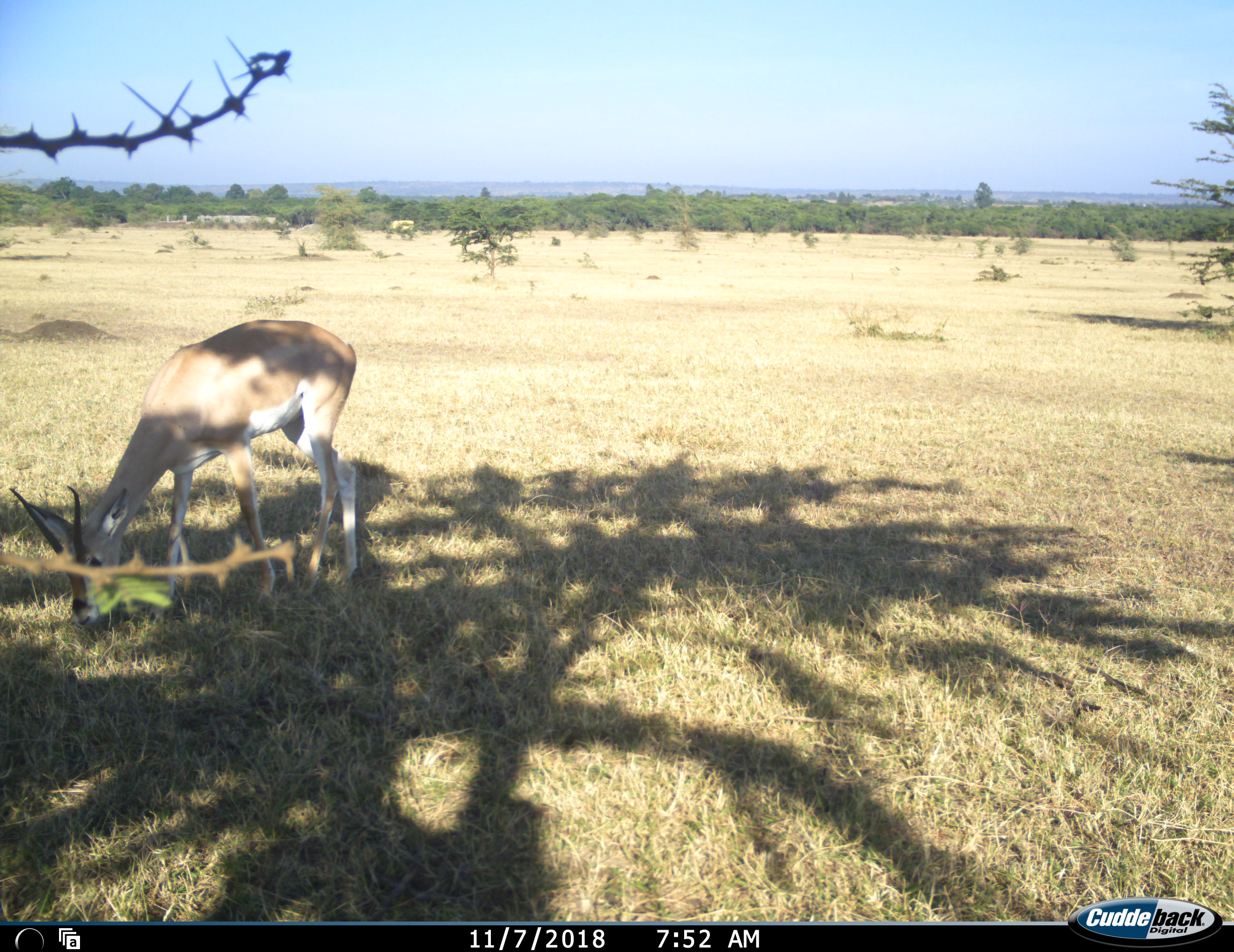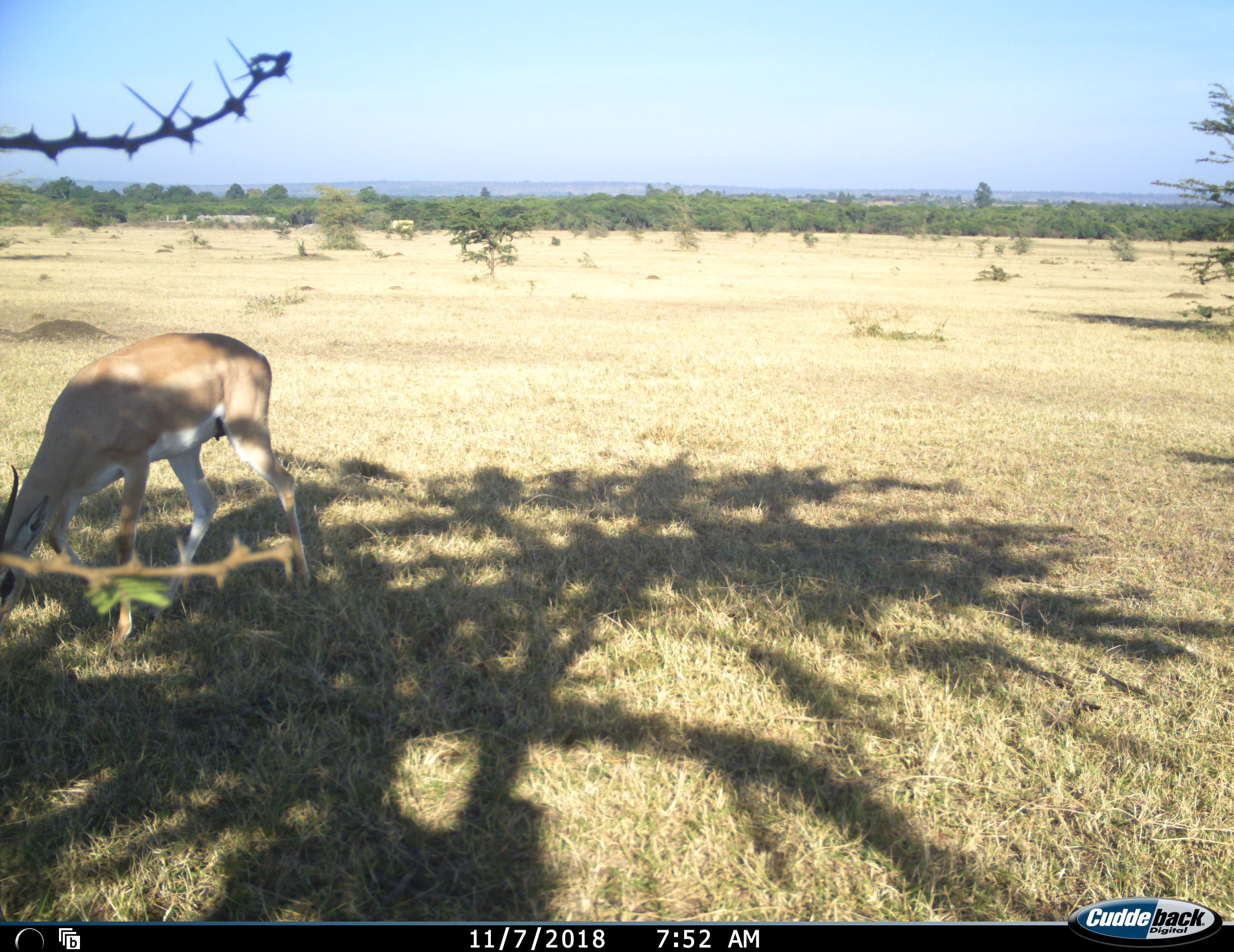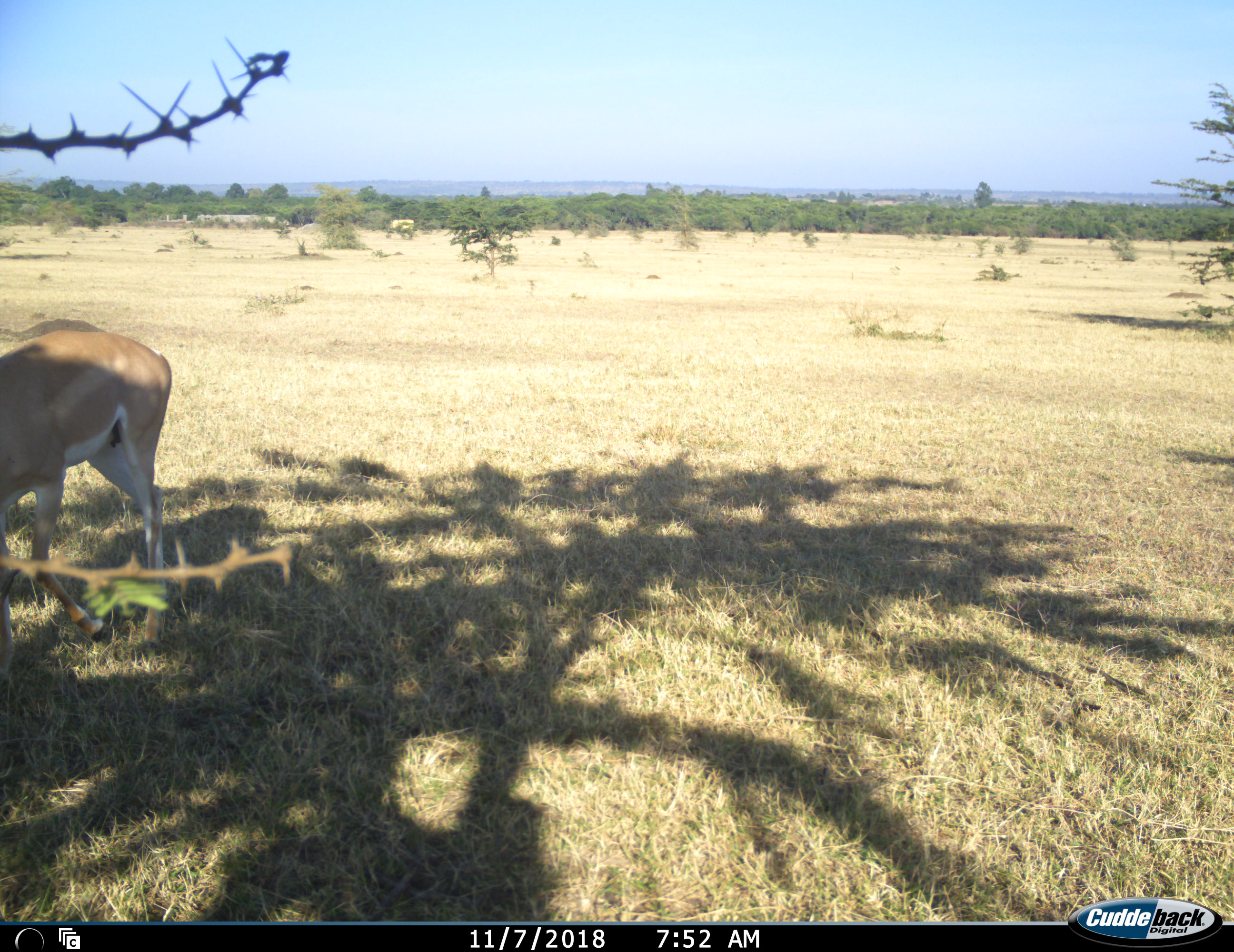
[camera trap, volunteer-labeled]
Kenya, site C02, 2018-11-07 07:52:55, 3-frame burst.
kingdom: Animalia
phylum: Chordata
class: Mammalia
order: Artiodactyla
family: Bovidae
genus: Nanger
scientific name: Nanger granti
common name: grant's gazelle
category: gazellegrants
Gazellegrants (grant's gazelle) (Nanger granti), count 1. Behavior (volunteer vote fractions): standing 25%, resting 0%, moving 25%, interacting 0%. Young present (vote fraction): 0%. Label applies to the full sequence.